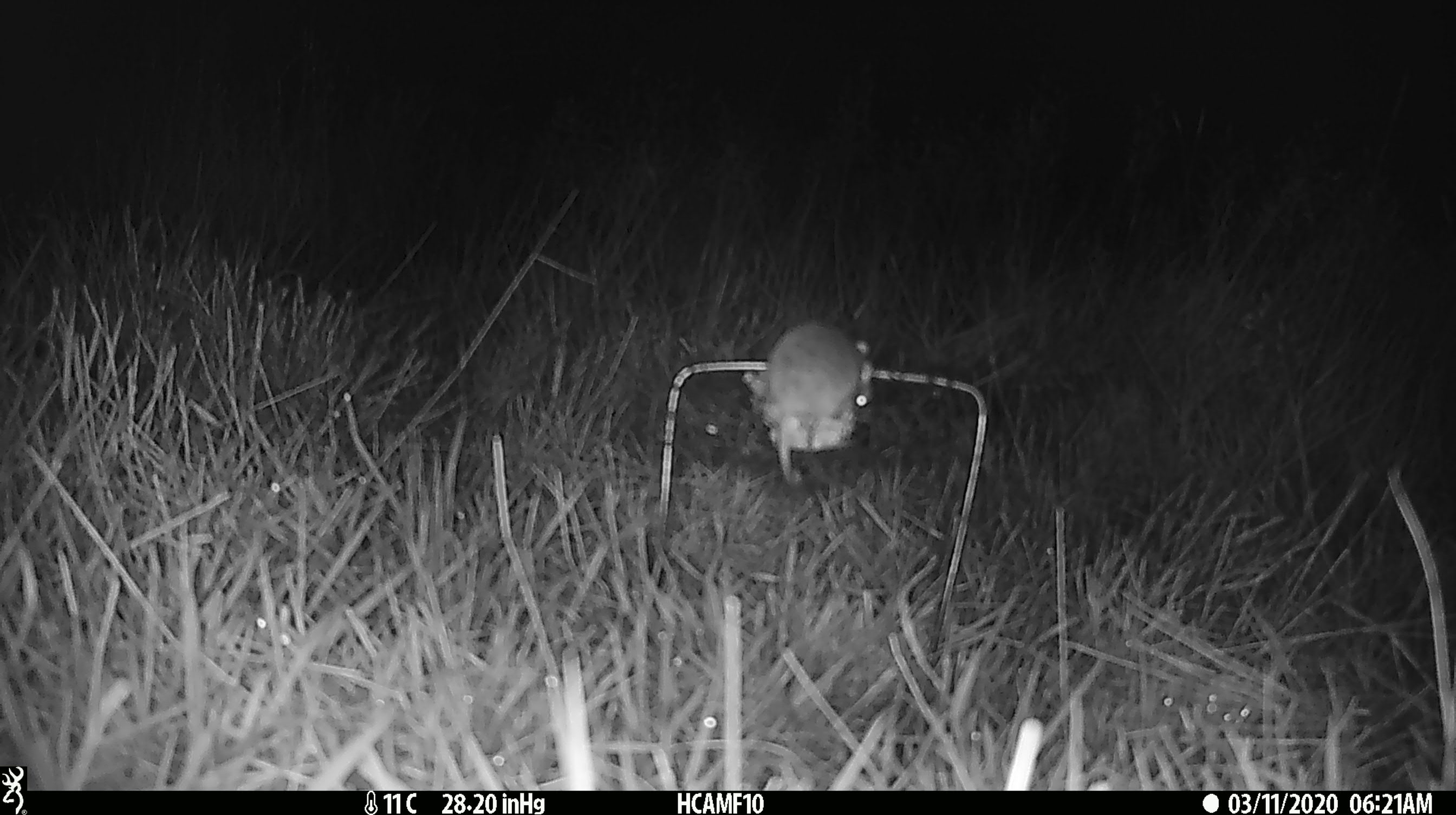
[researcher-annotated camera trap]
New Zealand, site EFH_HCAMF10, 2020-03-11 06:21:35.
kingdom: Animalia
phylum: Chordata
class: Mammalia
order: Rodentia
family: Muridae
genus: Mus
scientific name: Mus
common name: mouse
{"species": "mouse (Mus)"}